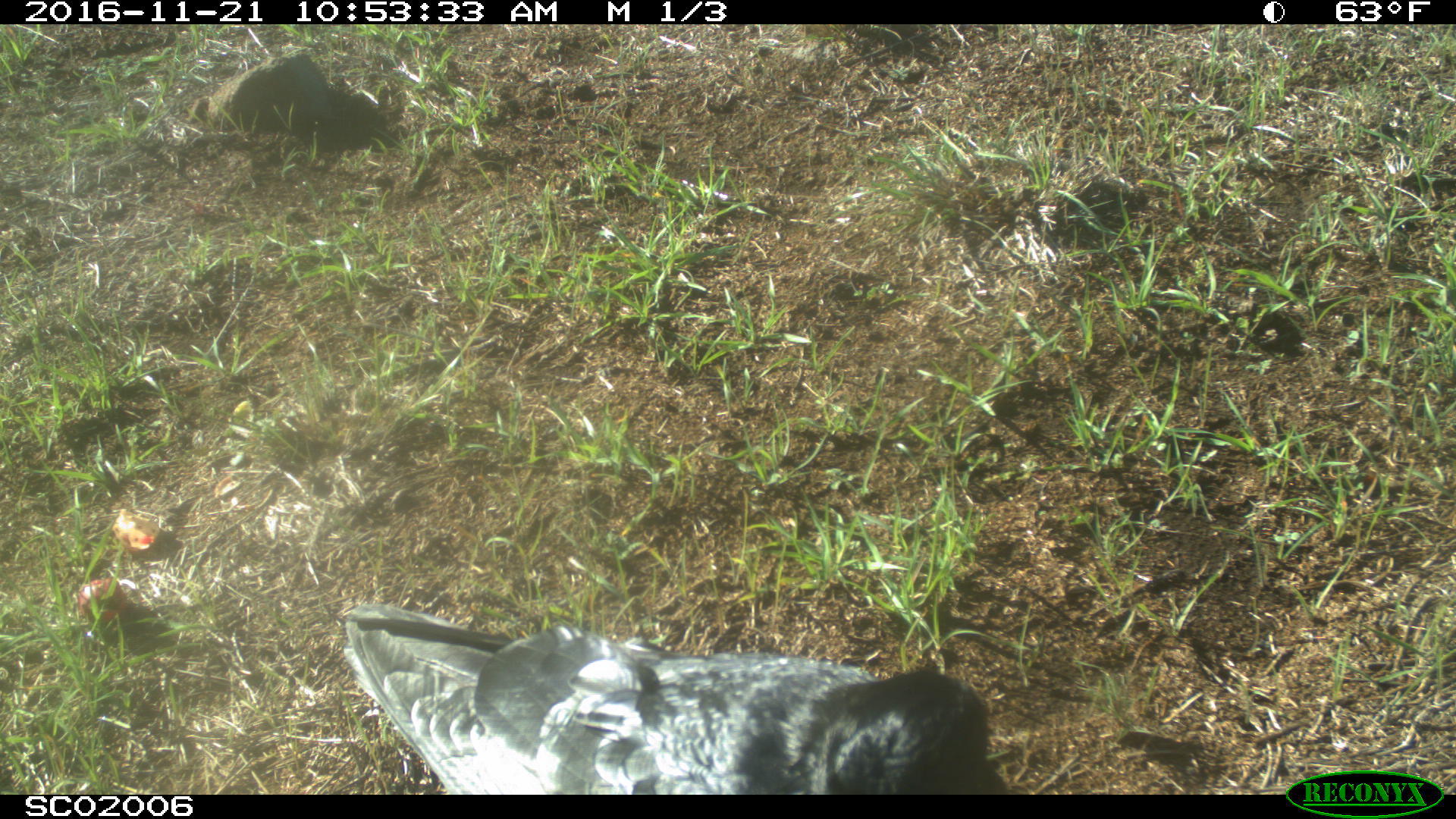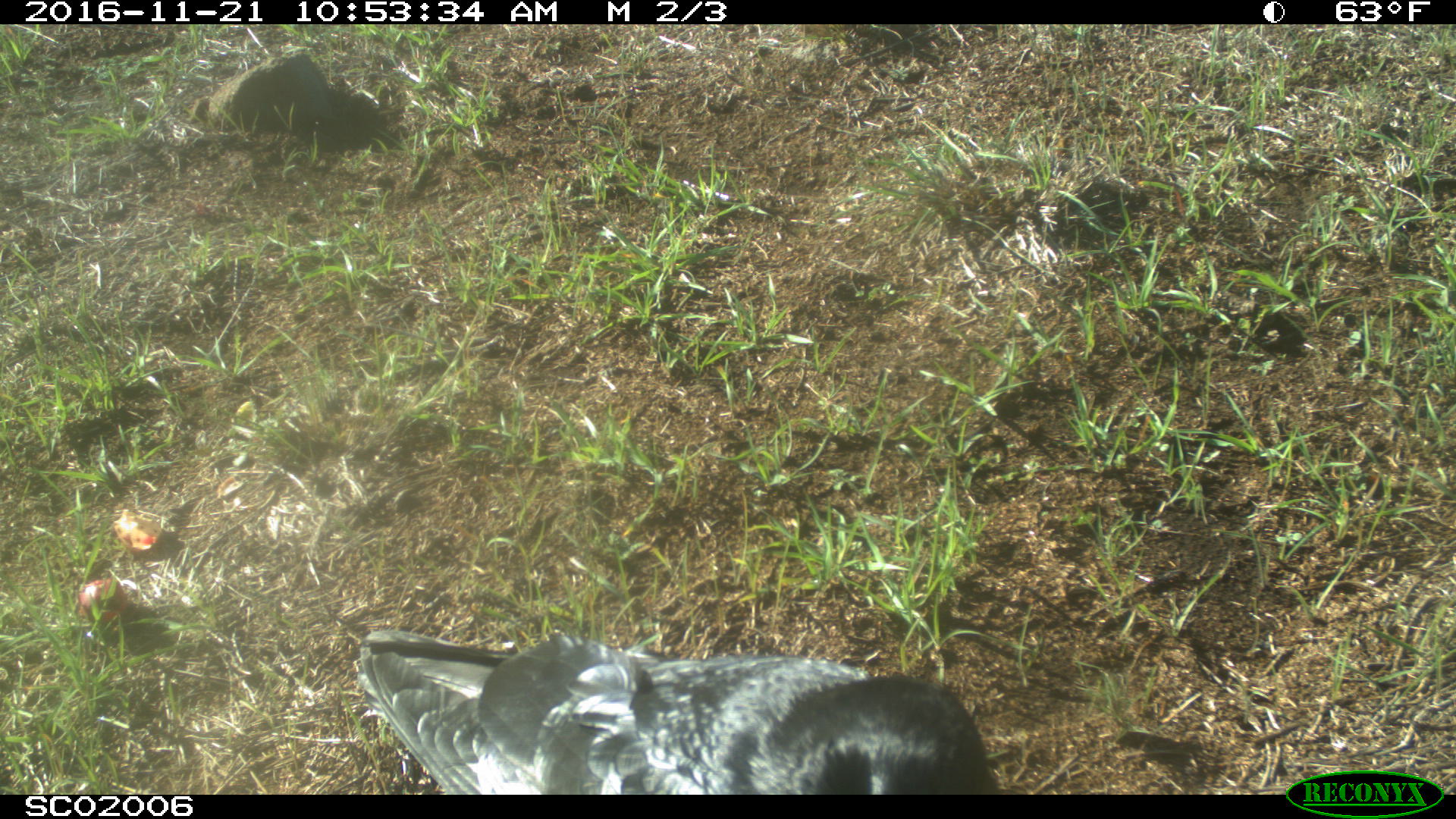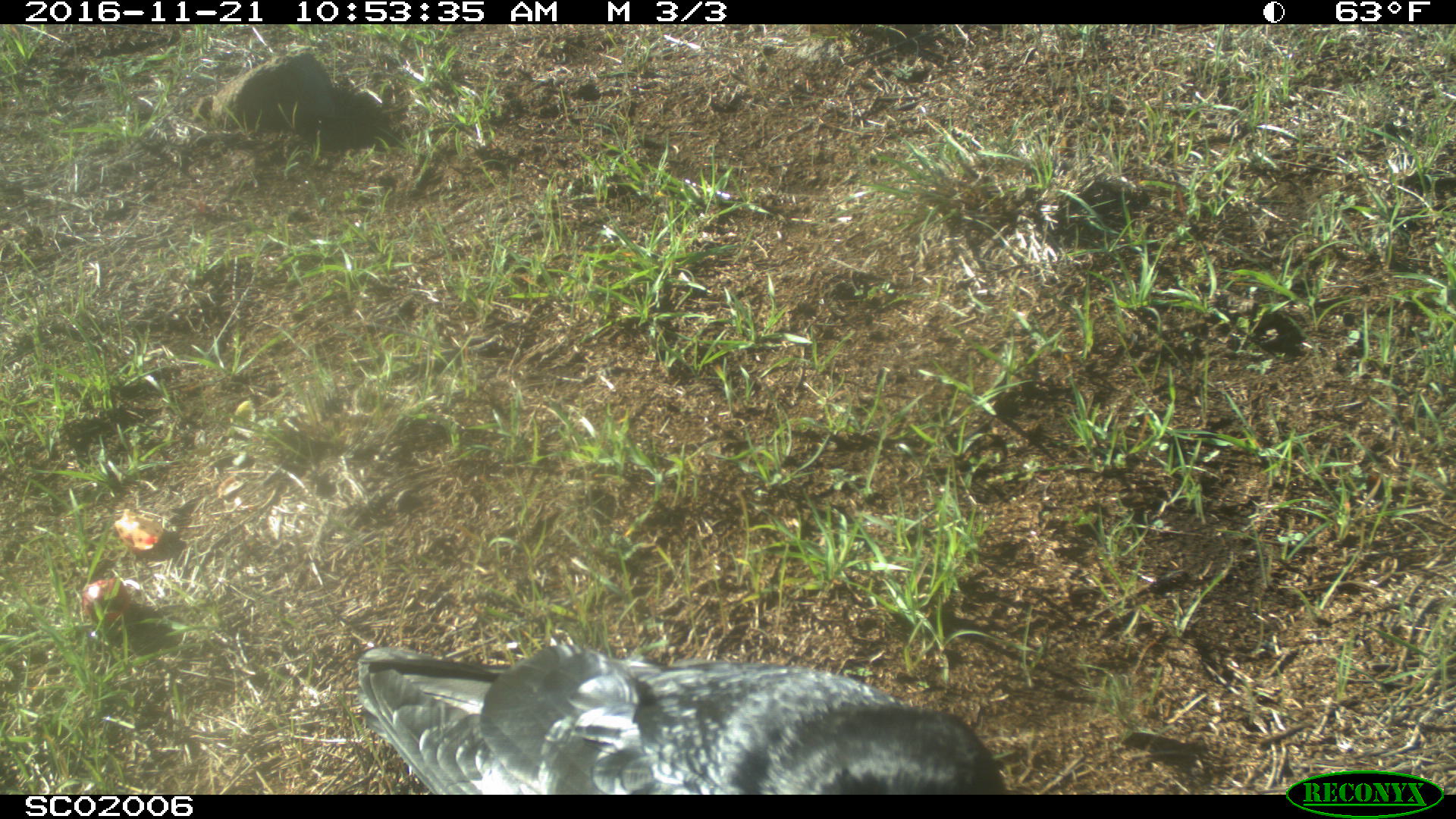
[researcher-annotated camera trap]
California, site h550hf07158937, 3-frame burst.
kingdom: Animalia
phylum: Chordata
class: Aves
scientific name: Aves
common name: bird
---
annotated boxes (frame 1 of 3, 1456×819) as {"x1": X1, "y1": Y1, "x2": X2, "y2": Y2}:
bird: {"x1": 345, "y1": 601, "x2": 1010, "y2": 794}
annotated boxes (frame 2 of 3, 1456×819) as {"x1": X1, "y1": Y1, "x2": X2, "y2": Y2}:
bird: {"x1": 358, "y1": 628, "x2": 1003, "y2": 795}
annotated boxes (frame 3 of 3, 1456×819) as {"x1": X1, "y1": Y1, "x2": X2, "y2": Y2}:
bird: {"x1": 354, "y1": 645, "x2": 1008, "y2": 793}